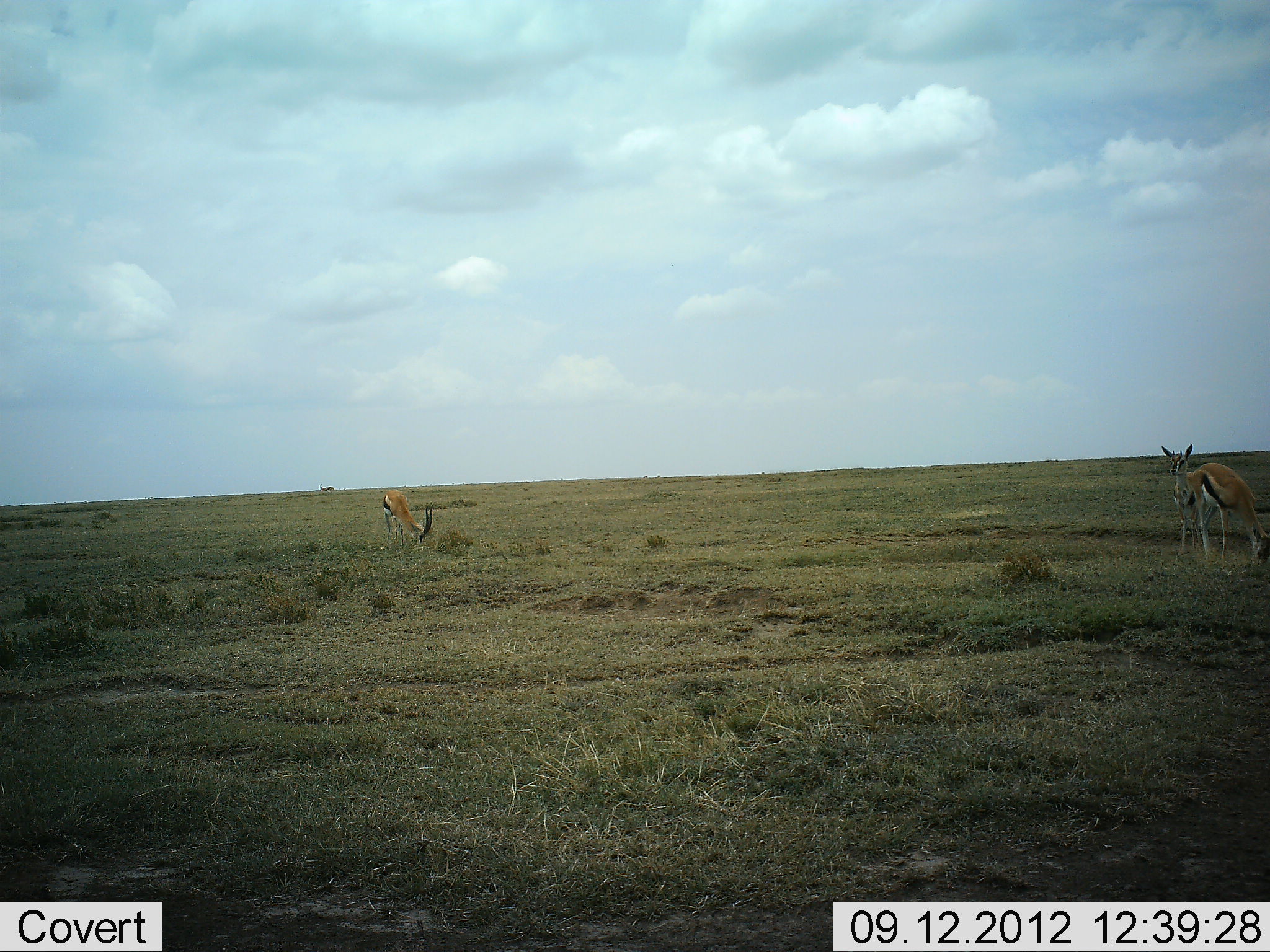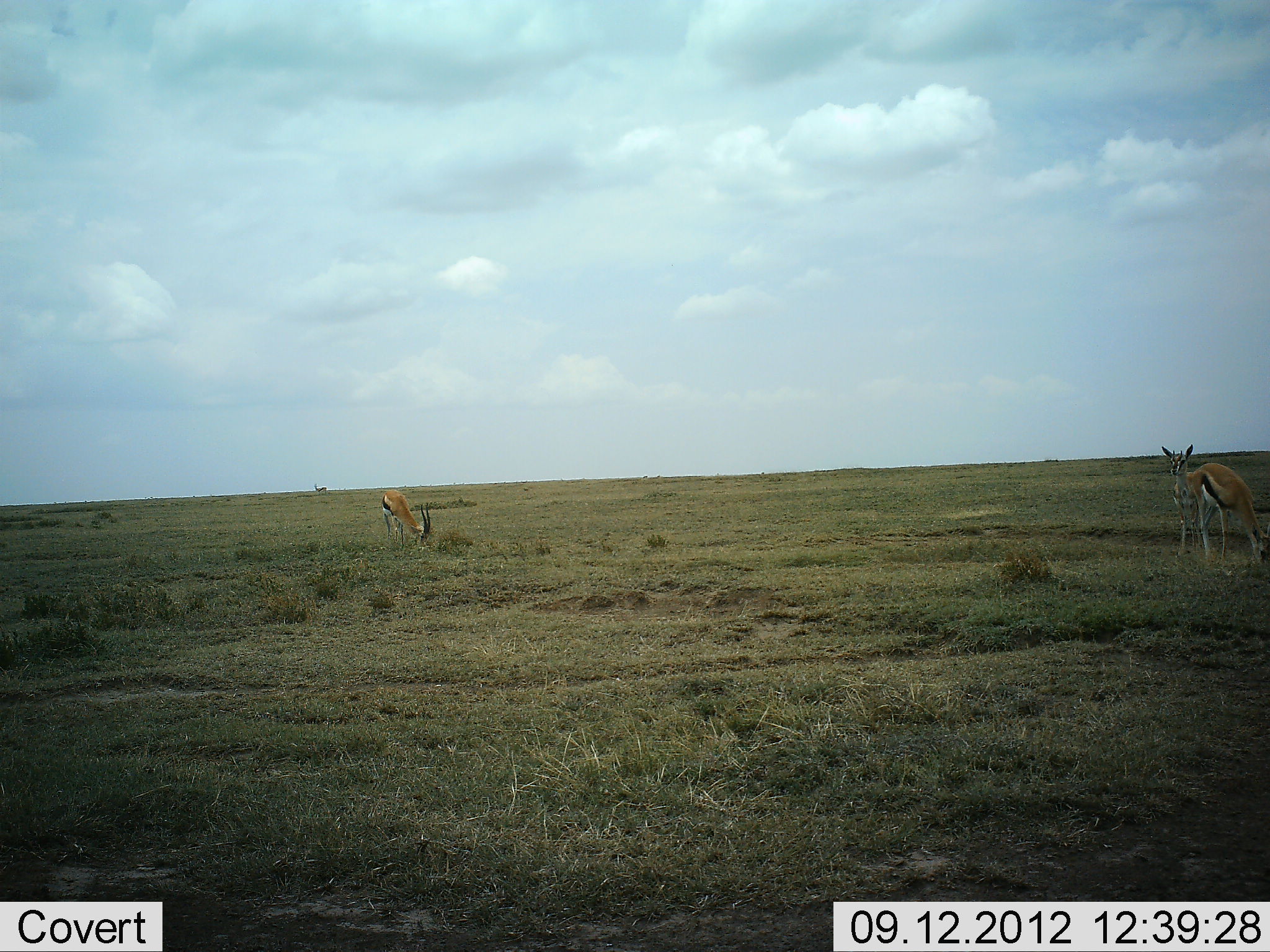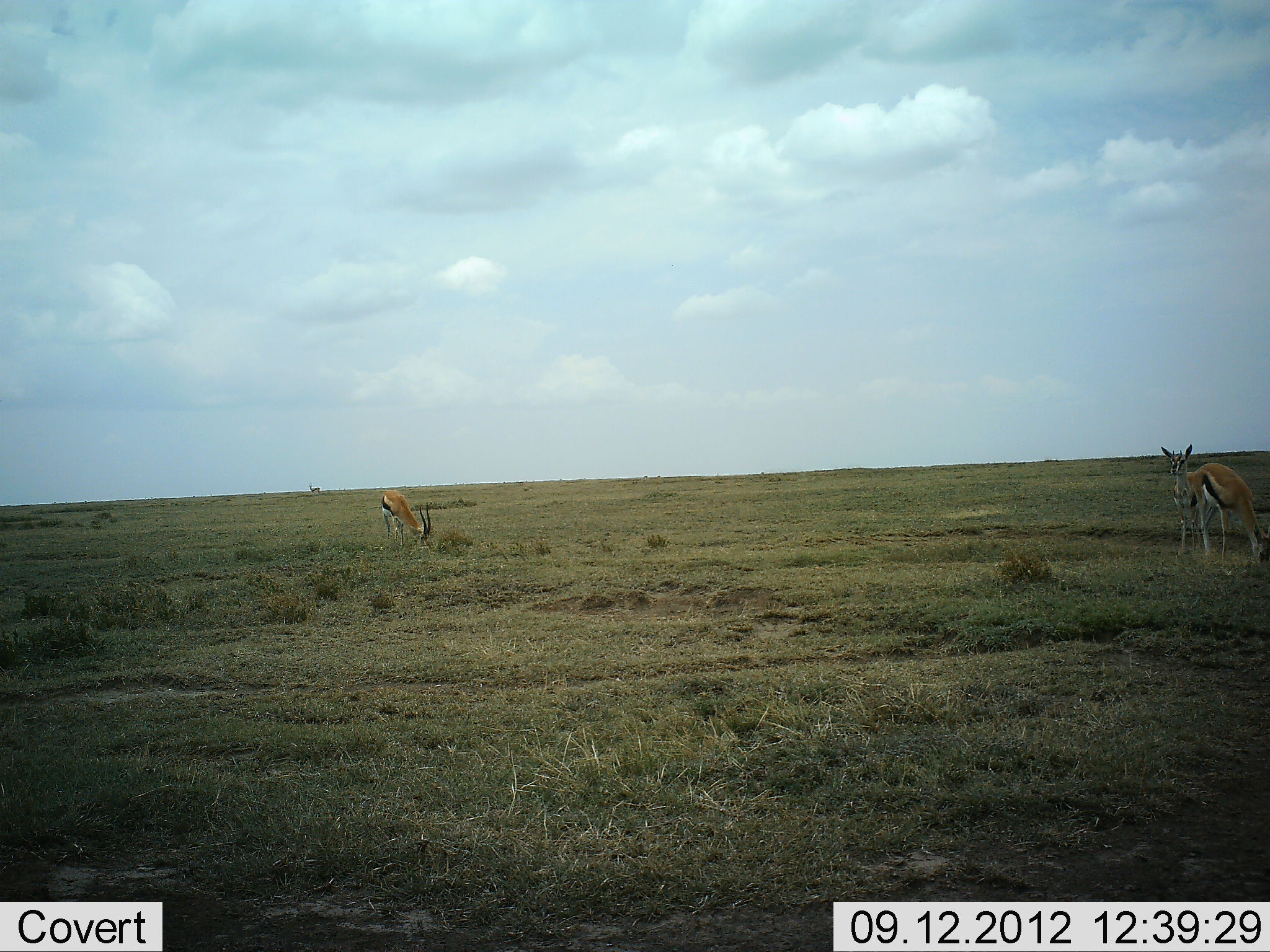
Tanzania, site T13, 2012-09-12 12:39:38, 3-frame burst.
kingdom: Animalia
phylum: Chordata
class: Mammalia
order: Artiodactyla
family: Bovidae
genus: Eudorcas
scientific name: Eudorcas thomsonii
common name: thomson's gazelle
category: gazellethomsons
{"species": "gazellethomsons (thomson's gazelle) (Eudorcas thomsonii)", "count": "3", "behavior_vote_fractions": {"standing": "80%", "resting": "0%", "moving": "10%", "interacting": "0%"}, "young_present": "0%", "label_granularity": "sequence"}